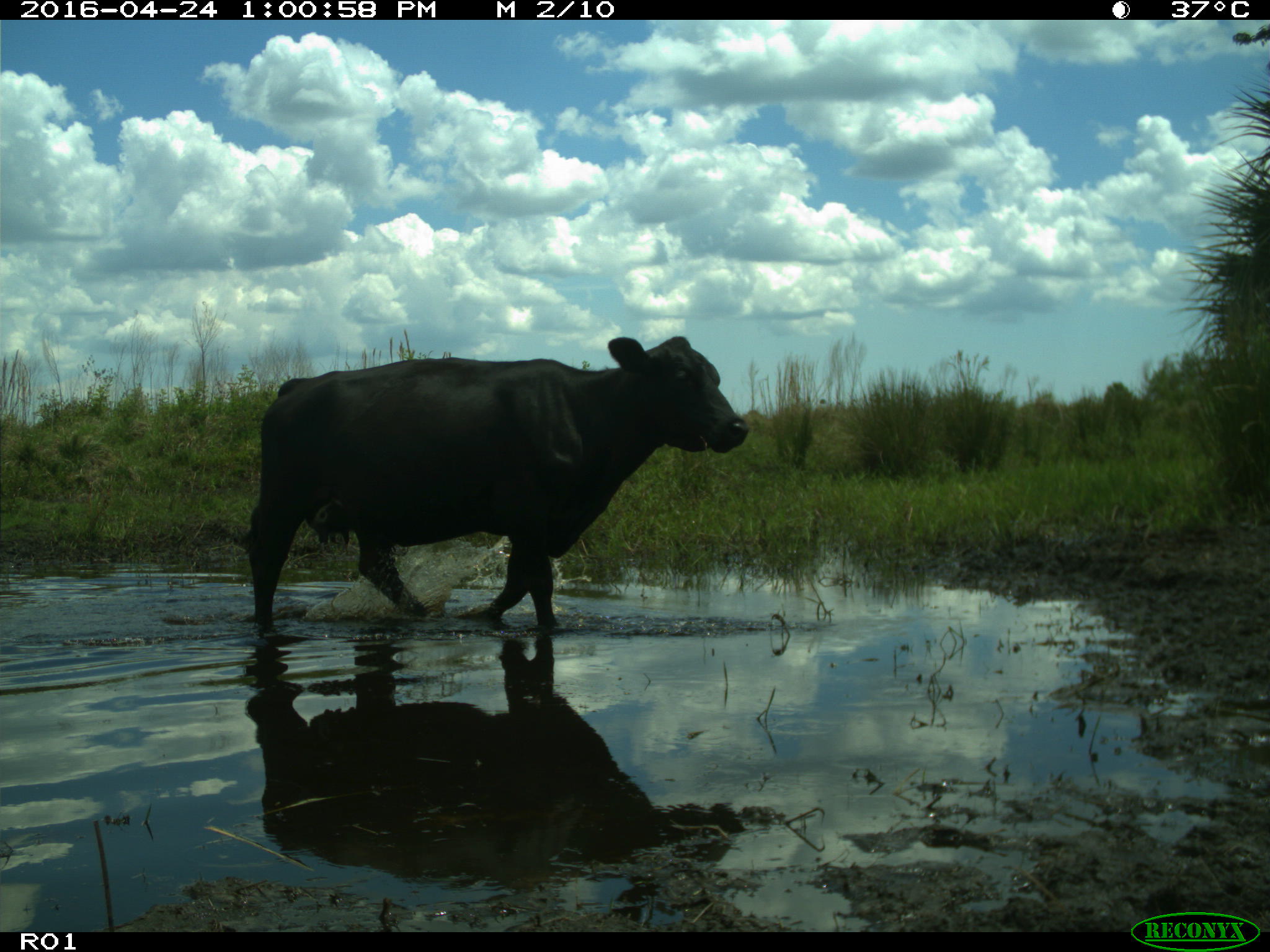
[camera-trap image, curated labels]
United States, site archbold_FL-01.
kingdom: Animalia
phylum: Chordata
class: Mammalia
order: Artiodactyla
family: Bovidae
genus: Bos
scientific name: Bos taurus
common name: domestic cow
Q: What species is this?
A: Bos taurus (domestic cow).